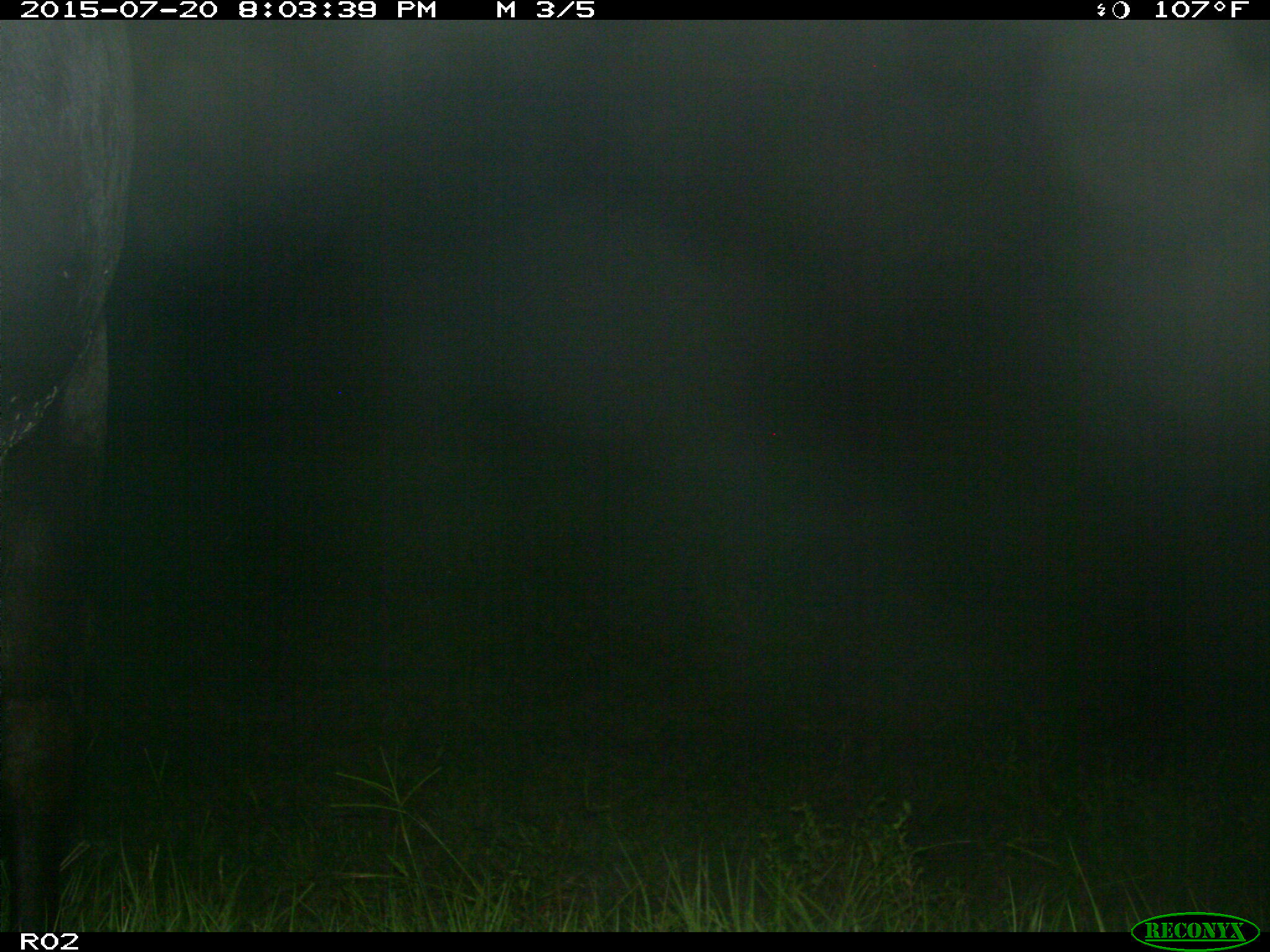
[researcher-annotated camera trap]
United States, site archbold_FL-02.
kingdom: Animalia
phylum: Chordata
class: Mammalia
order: Artiodactyla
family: Bovidae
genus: Bos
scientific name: Bos taurus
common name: domestic cow